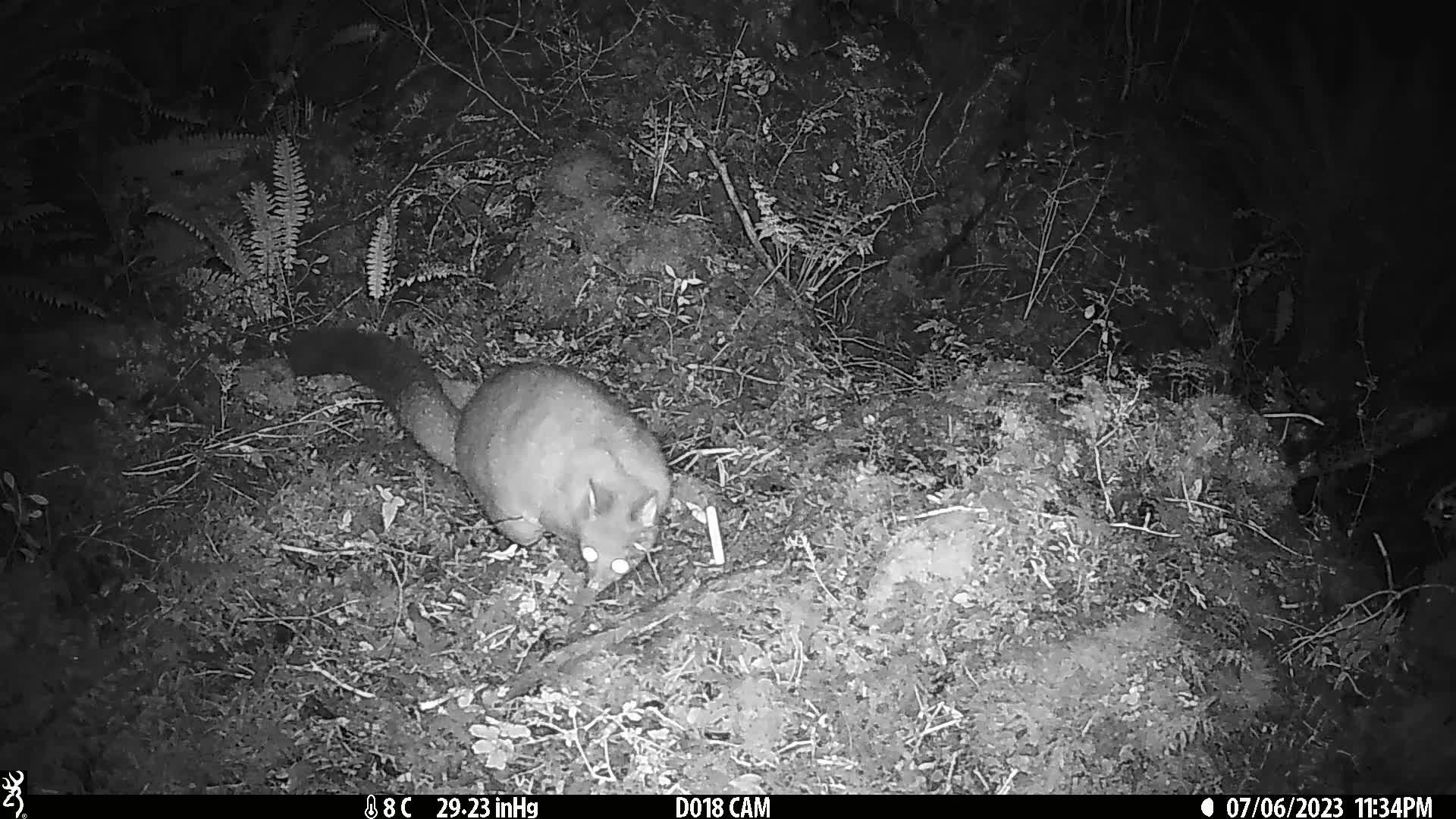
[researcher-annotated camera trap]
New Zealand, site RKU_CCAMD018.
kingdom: Animalia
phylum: Chordata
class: Mammalia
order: Diprotodontia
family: Phalangeridae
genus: Trichosurus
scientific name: Trichosurus vulpecula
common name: common brushtail possum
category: possum